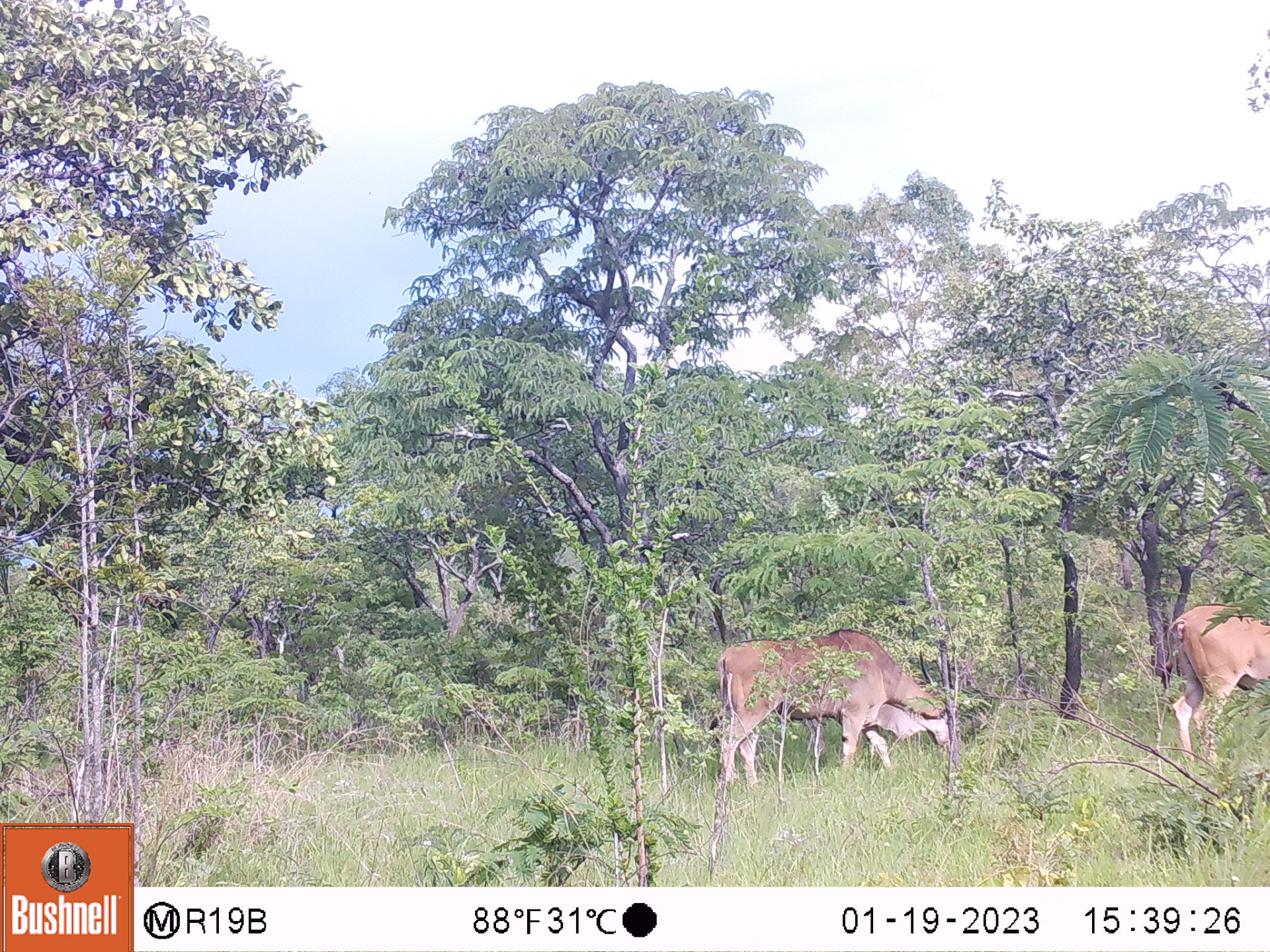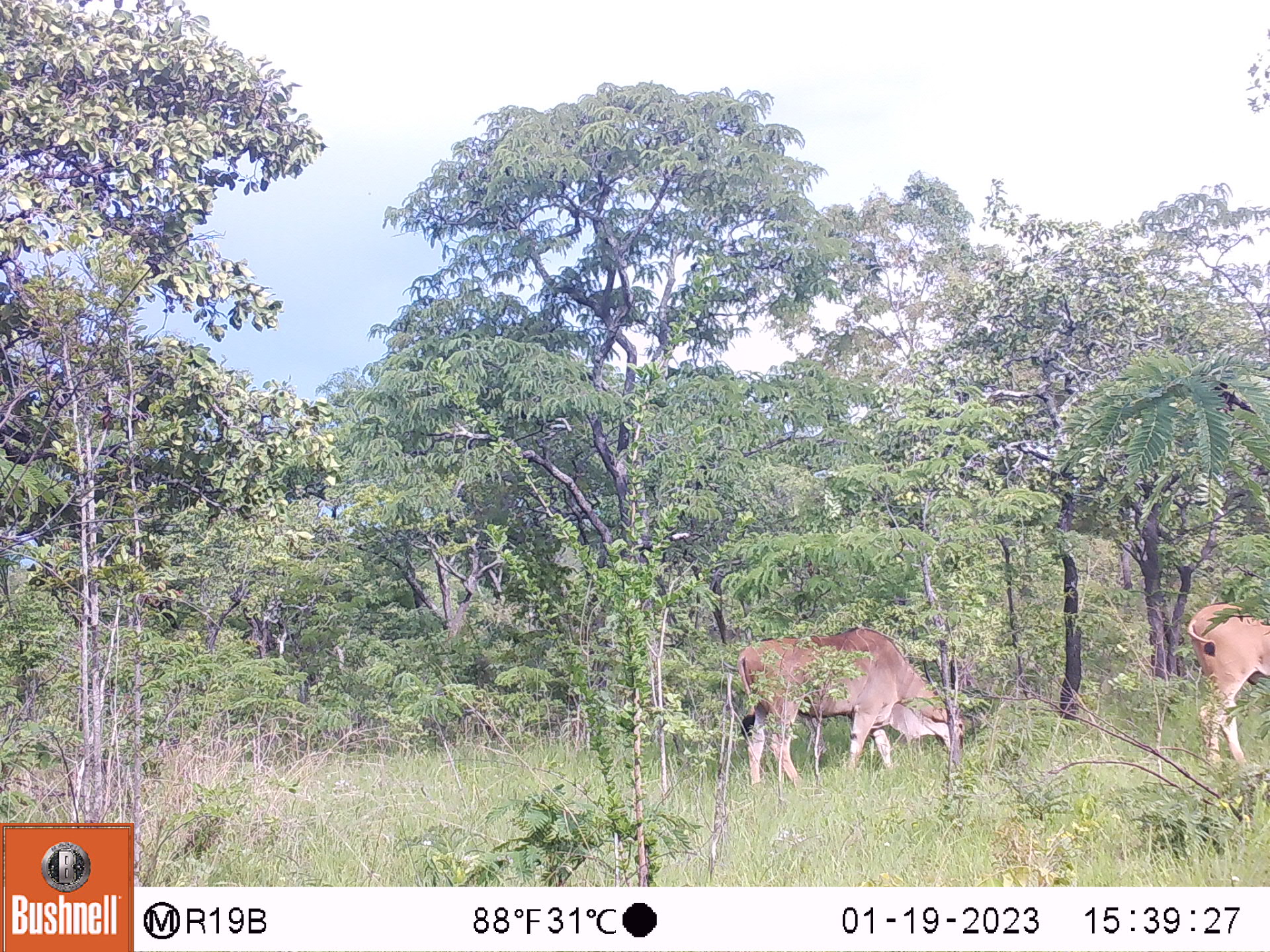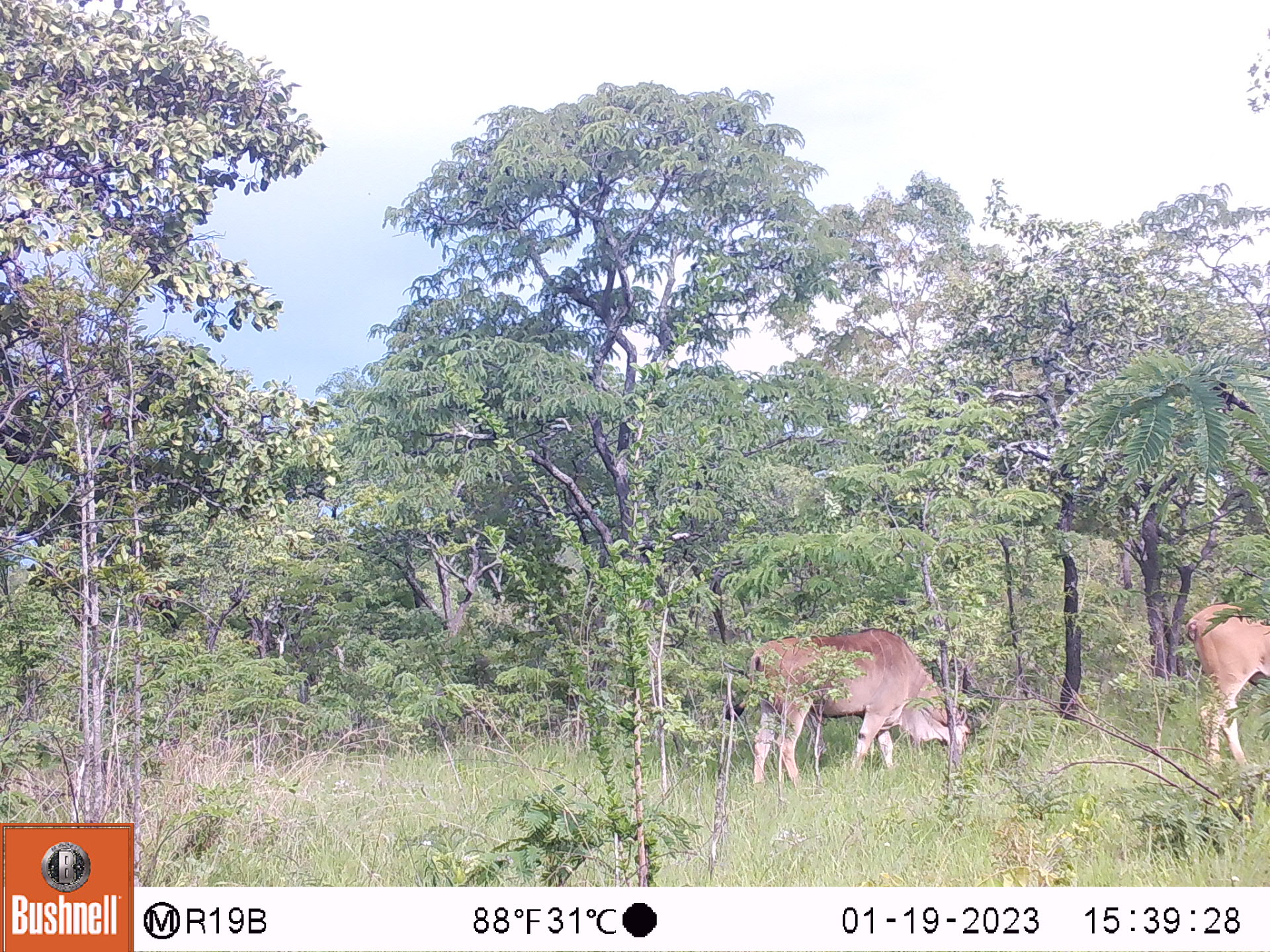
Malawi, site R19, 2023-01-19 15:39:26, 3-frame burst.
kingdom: Animalia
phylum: Chordata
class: Mammalia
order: Artiodactyla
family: Bovidae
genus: Tragelaphus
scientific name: Tragelaphus oryx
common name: common eland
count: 2